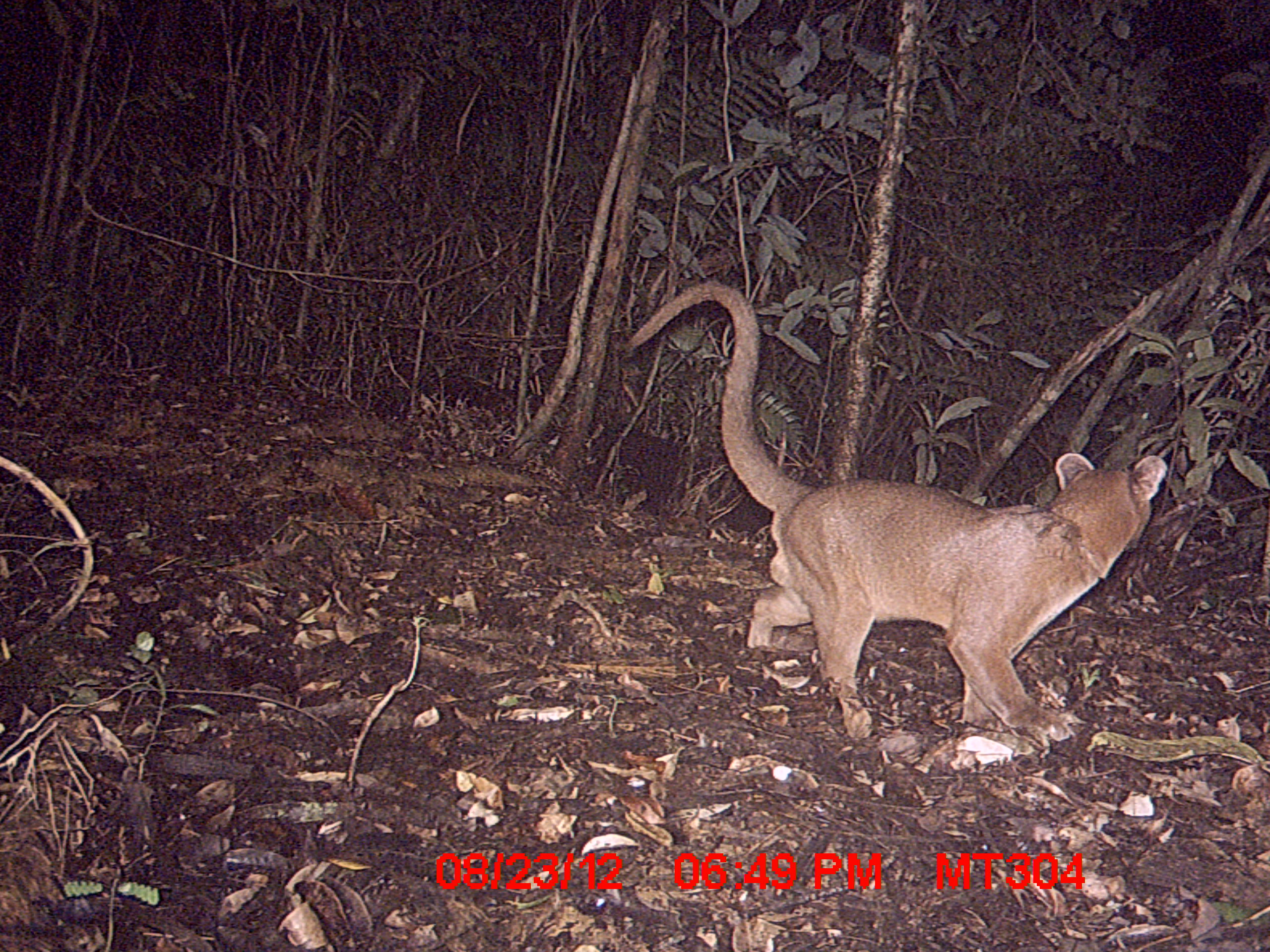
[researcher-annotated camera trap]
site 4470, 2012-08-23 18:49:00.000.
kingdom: Animalia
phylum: Chordata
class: Mammalia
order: Carnivora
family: Eupleridae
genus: Cryptoprocta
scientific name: Cryptoprocta ferox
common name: fossa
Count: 1.